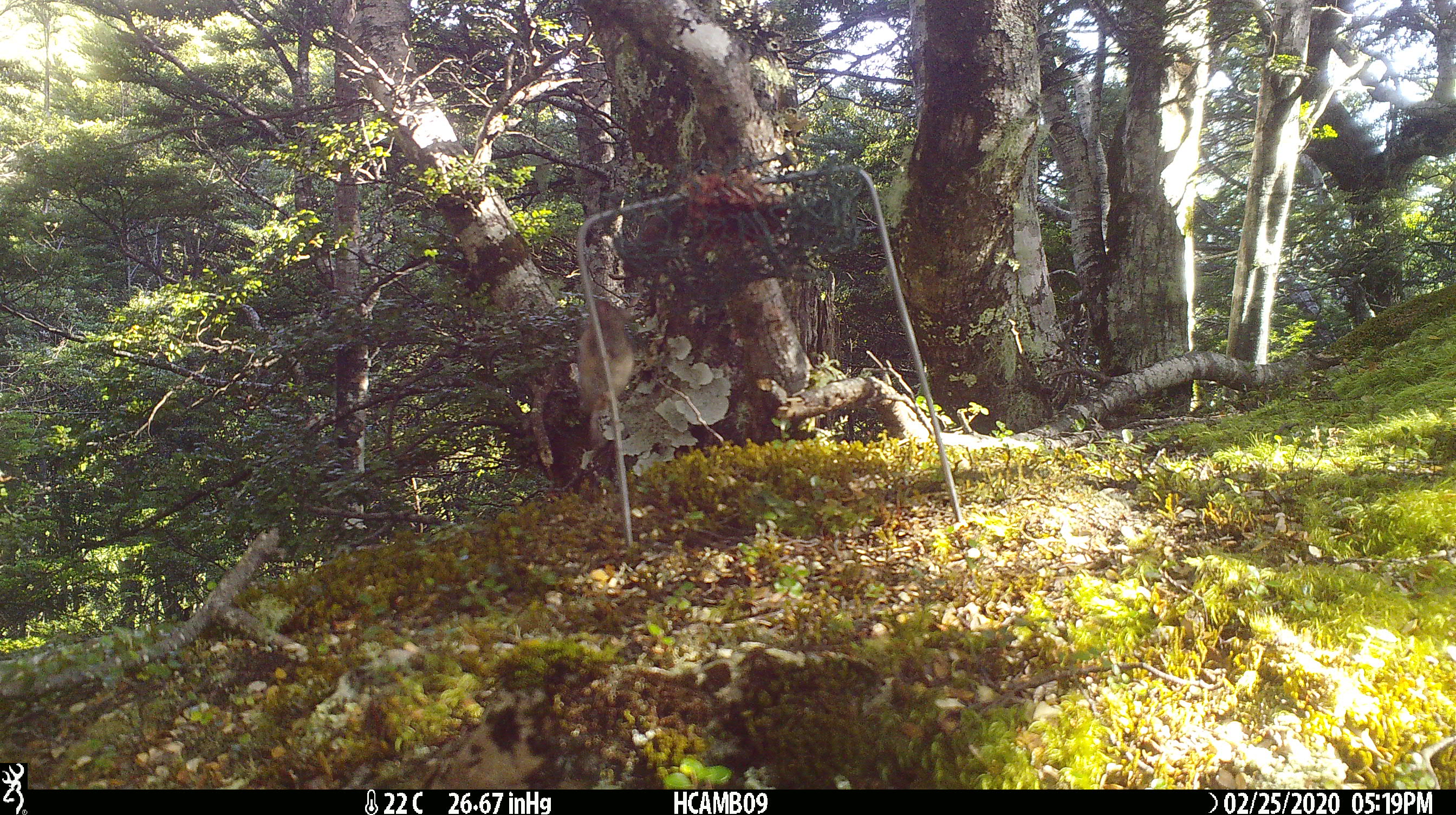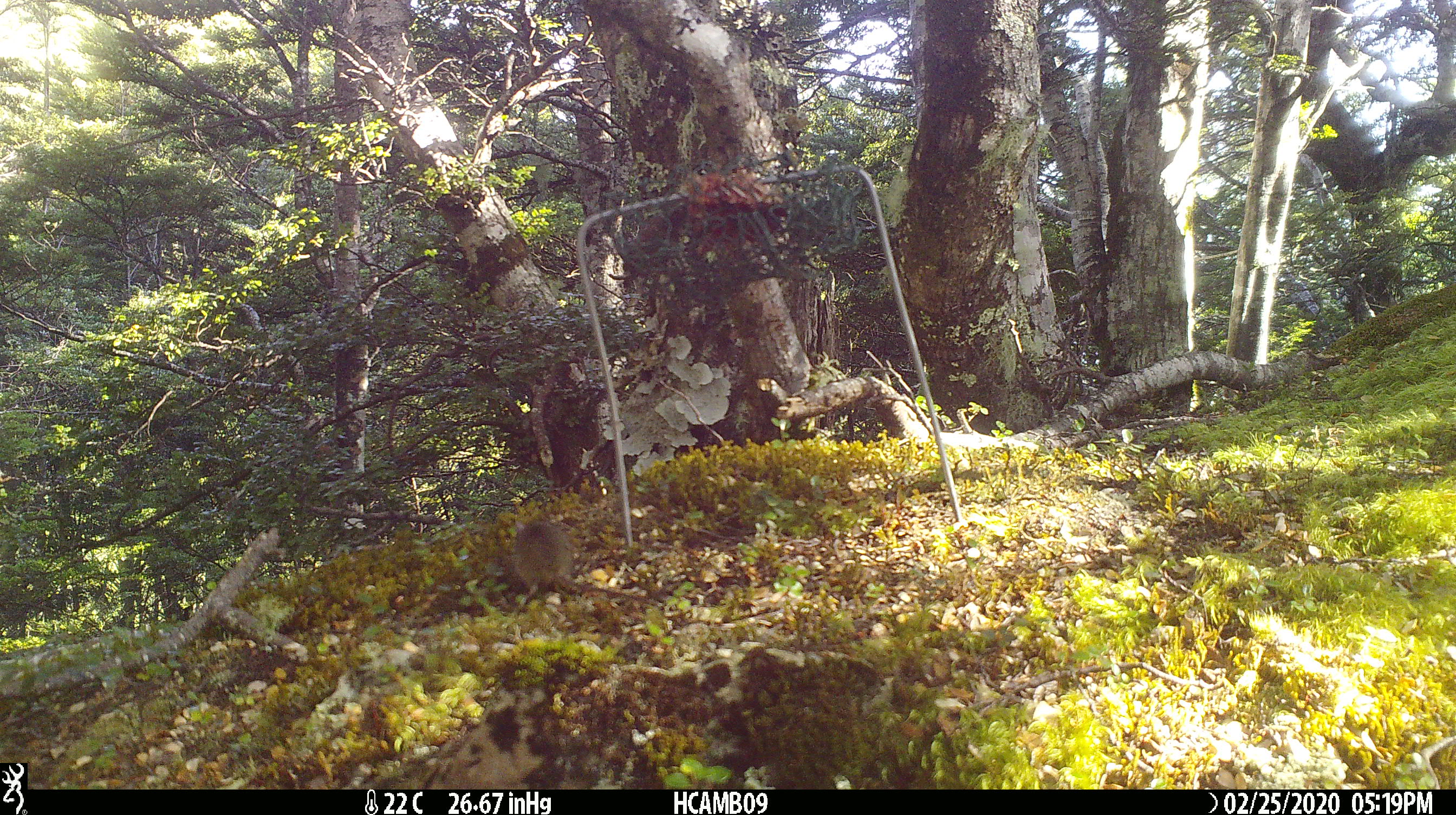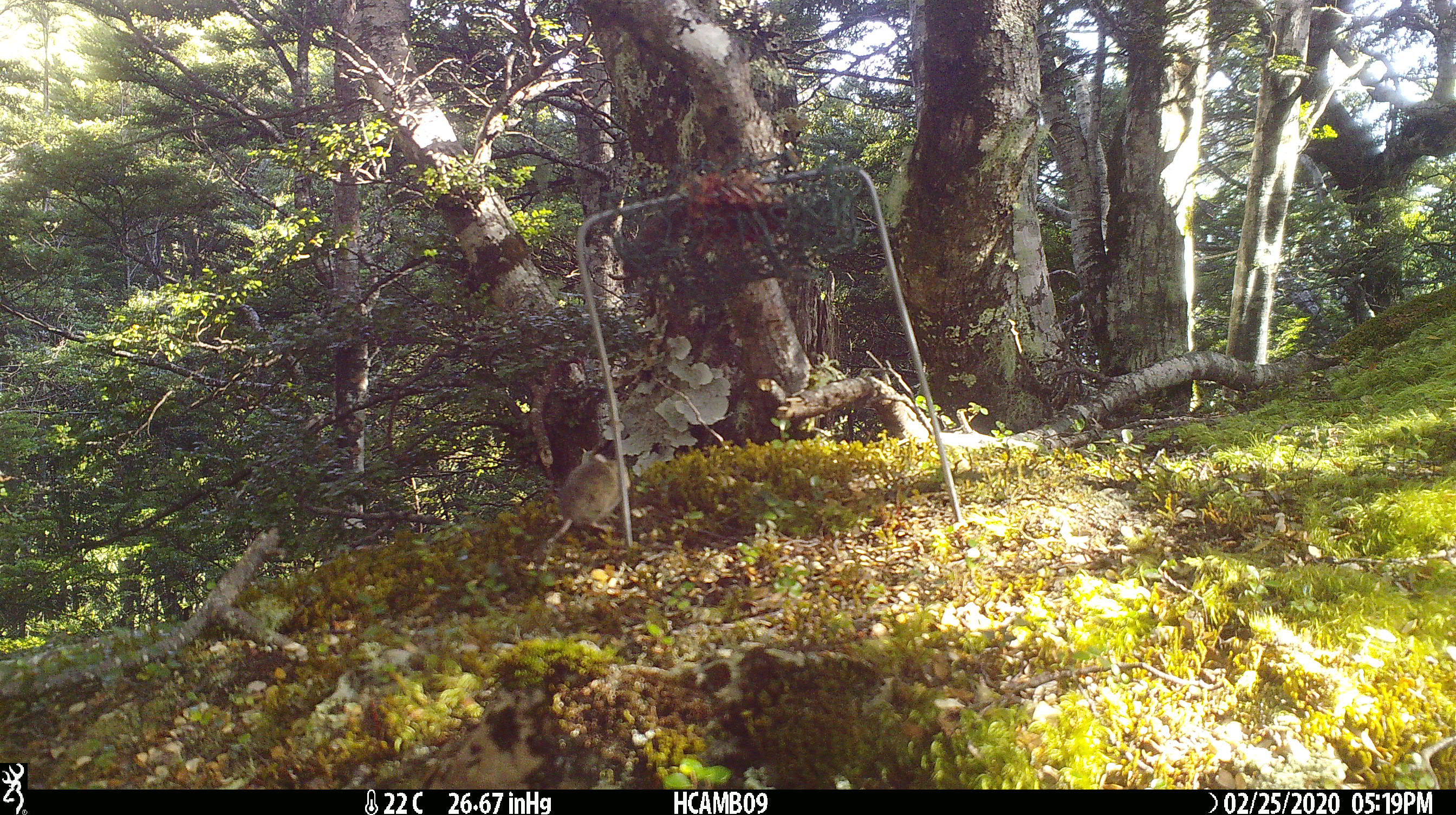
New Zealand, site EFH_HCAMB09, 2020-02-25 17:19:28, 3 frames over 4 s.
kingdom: Animalia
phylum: Chordata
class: Mammalia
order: Rodentia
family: Muridae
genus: Mus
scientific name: Mus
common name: mouse